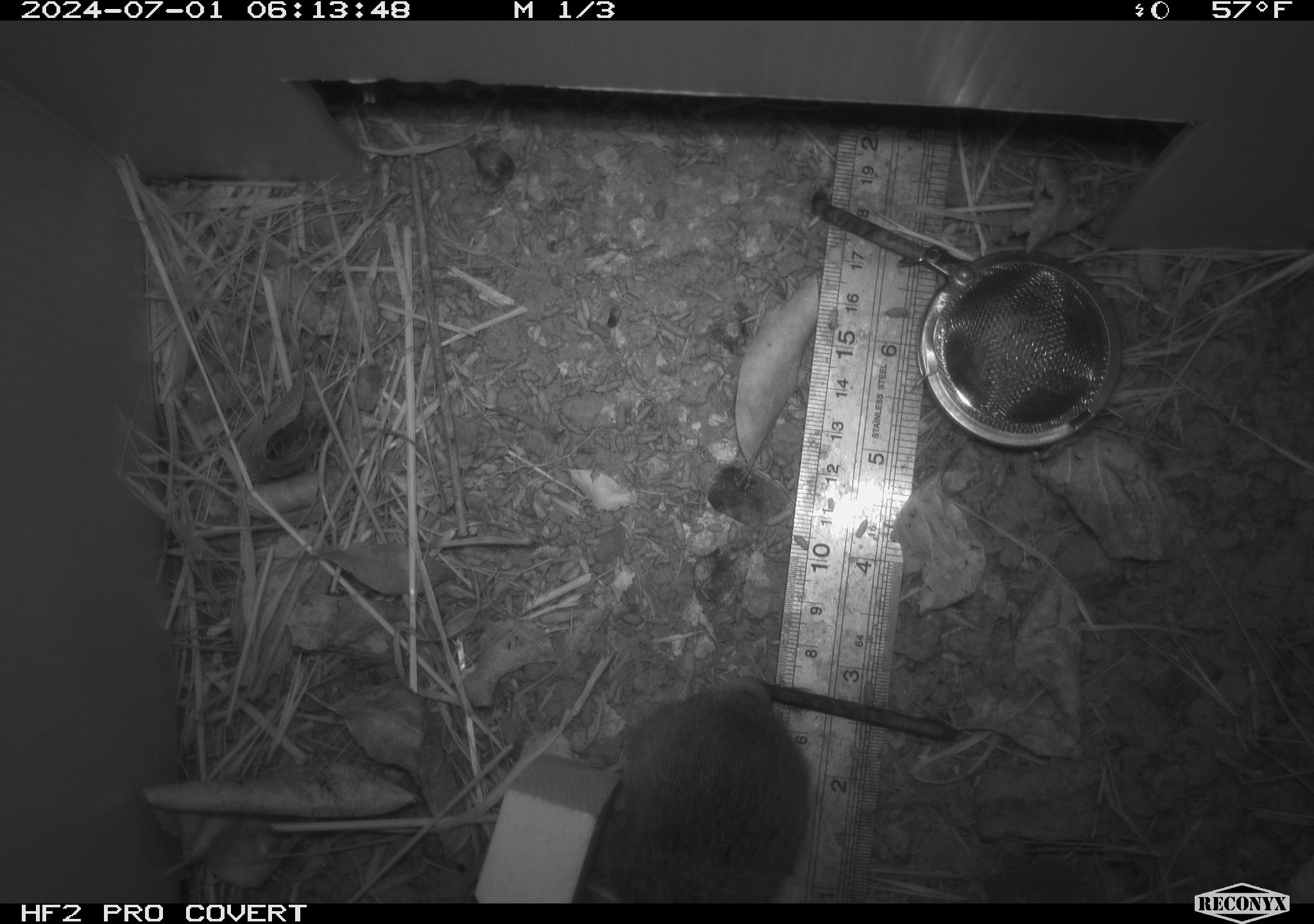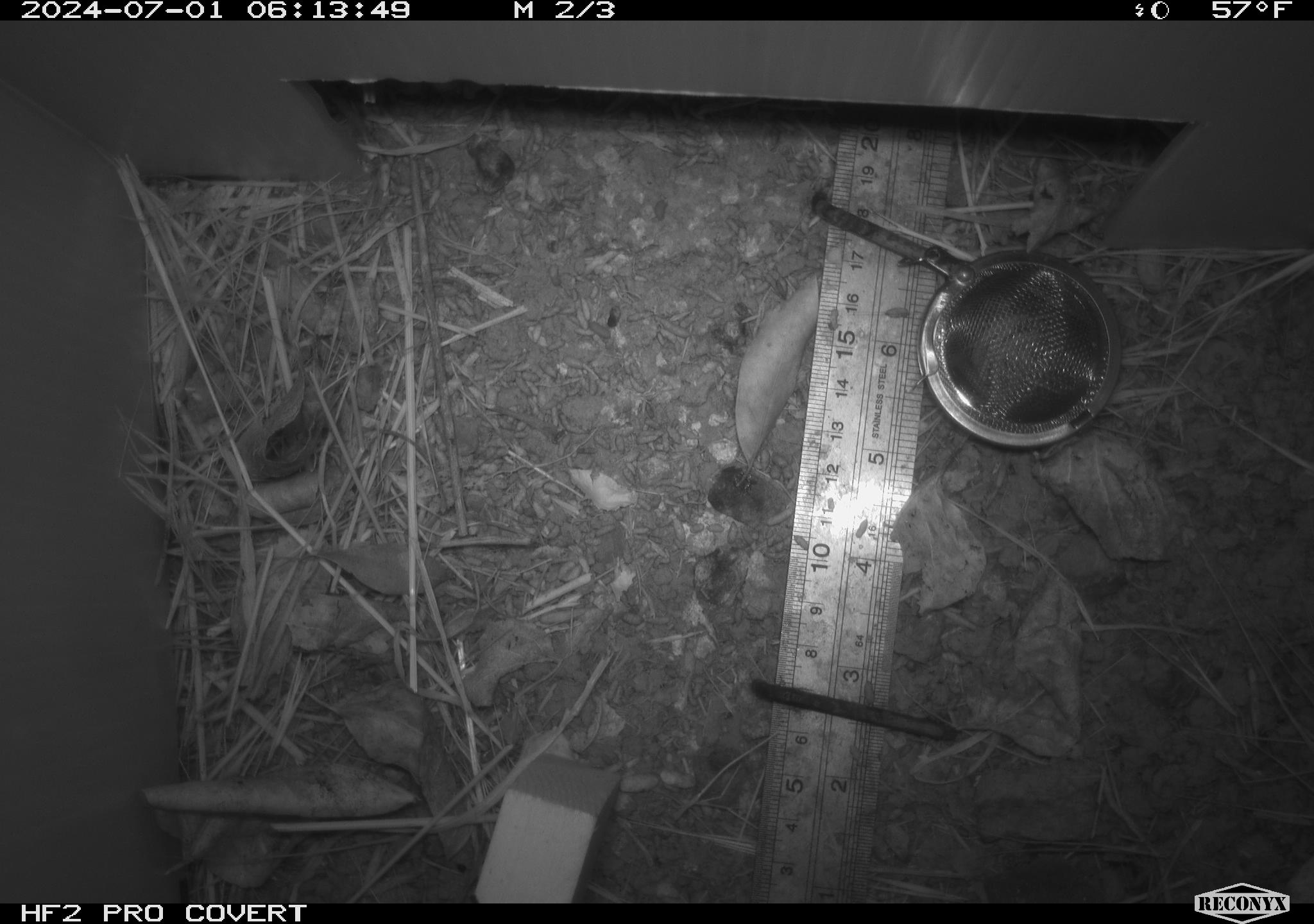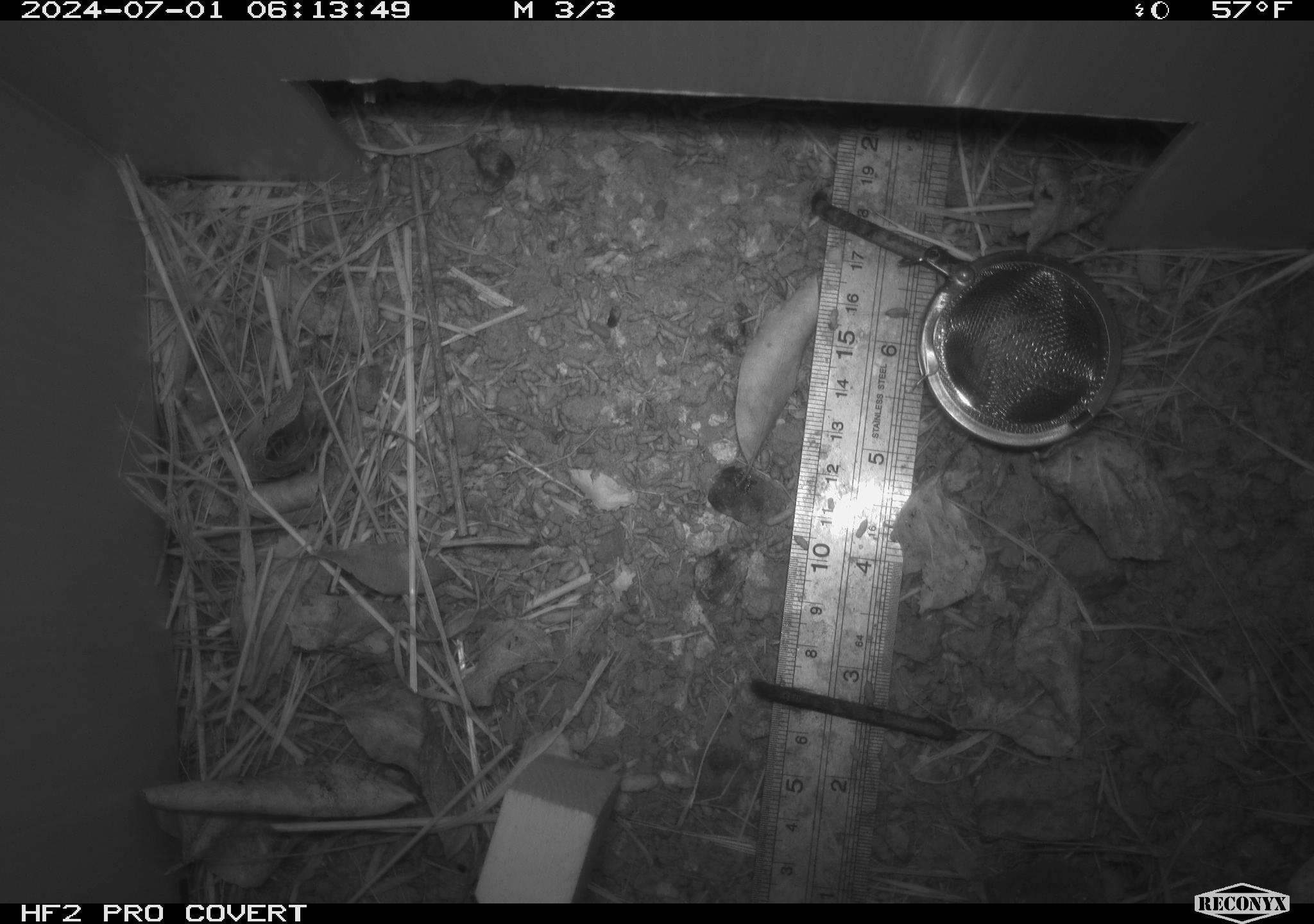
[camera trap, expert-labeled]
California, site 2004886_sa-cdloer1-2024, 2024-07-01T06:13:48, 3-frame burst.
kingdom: Animalia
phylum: Chordata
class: Mammalia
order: Rodentia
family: Cricetidae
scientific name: Arvicolinae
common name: voles, lemmings, and muskrats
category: arvicolinae subfamily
Arvicolinae subfamily (voles, lemmings, and muskrats) (Arvicolinae).